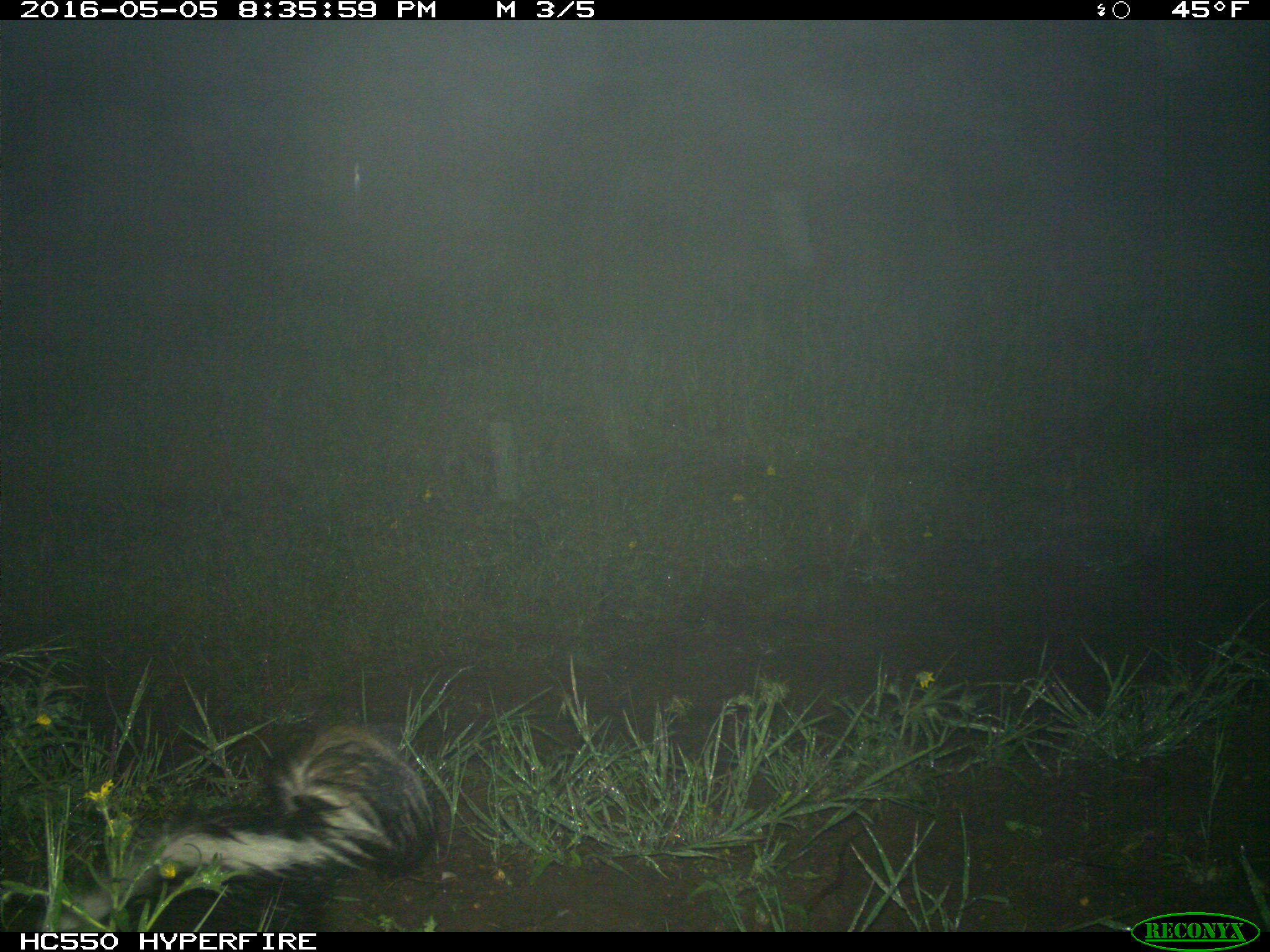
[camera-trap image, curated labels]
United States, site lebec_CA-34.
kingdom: Animalia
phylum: Chordata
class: Mammalia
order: Carnivora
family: Mephitidae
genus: Mephitis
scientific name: Mephitis mephitis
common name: striped skunk